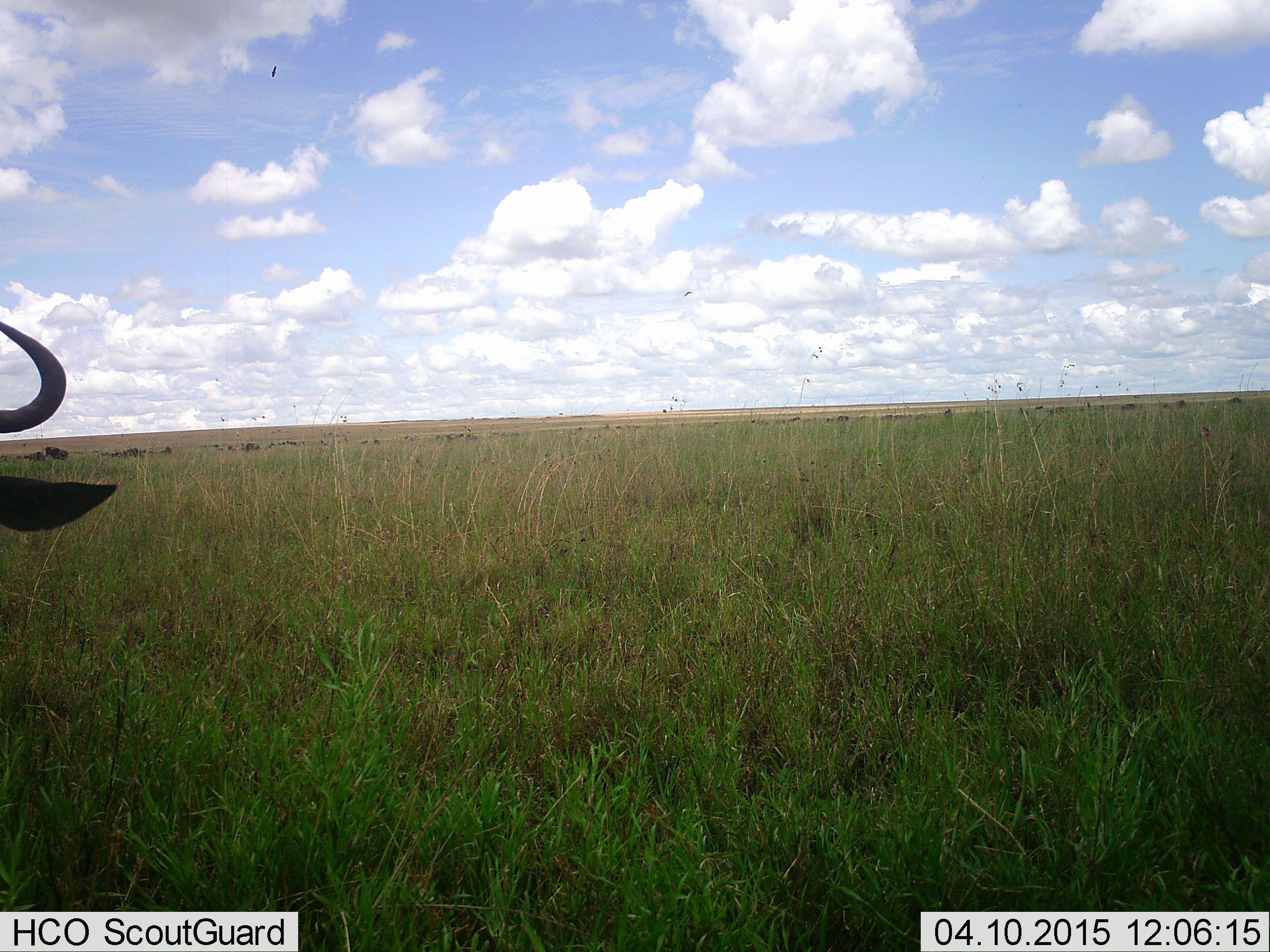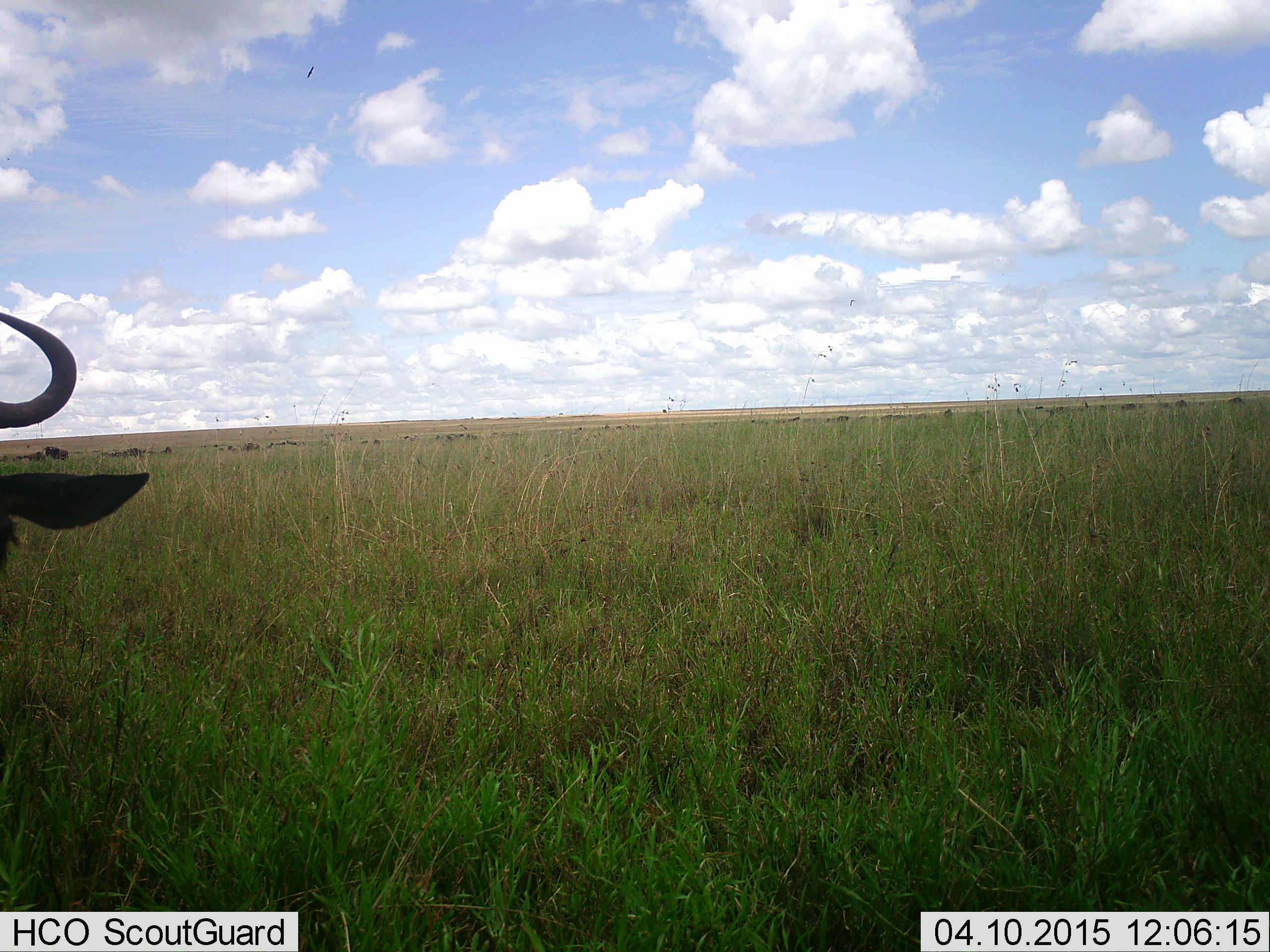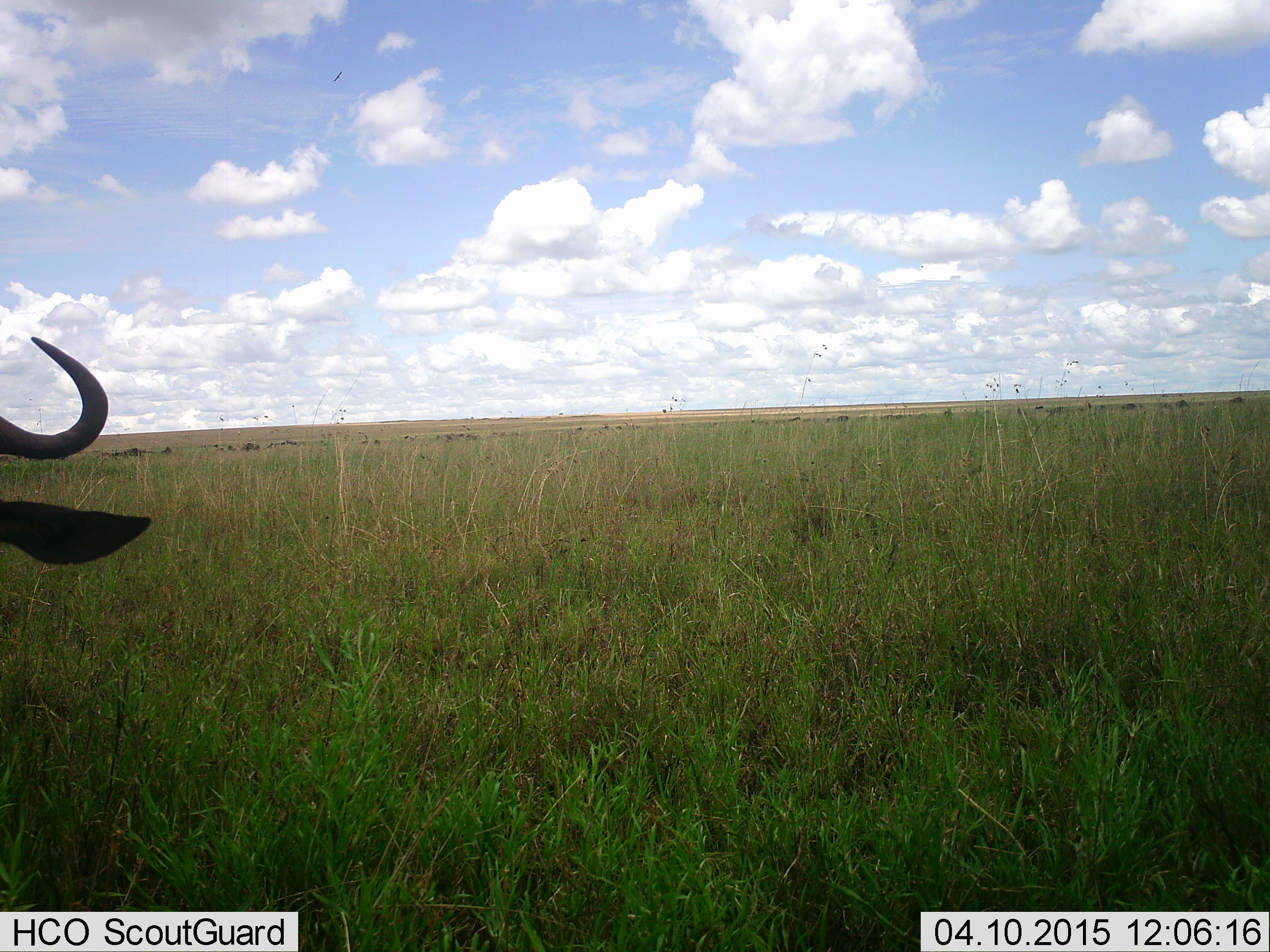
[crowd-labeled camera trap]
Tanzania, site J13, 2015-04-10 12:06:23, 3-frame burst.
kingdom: Animalia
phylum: Chordata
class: Mammalia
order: Artiodactyla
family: Bovidae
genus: Connochaetes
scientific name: Connochaetes taurinus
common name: blue wildebeest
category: wildebeest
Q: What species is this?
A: Wildebeest (blue wildebeest) (Connochaetes taurinus).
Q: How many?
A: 1.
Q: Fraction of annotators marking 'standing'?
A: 90%.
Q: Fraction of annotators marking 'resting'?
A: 0%.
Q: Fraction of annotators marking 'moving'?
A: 10%.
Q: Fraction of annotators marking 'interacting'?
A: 0%.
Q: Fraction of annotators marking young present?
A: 0%.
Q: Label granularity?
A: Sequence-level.